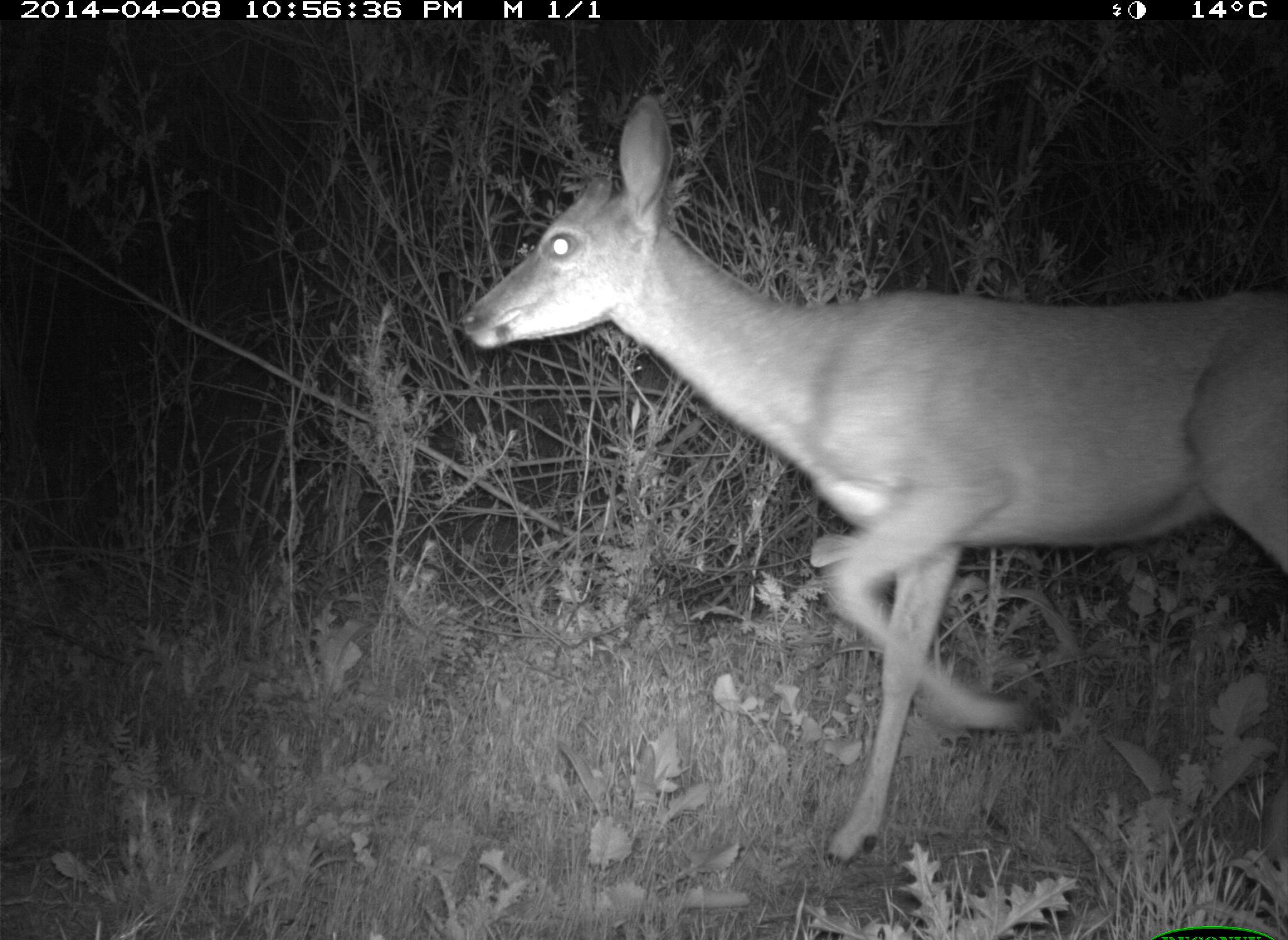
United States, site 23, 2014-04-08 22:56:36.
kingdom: Animalia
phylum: Chordata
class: Mammalia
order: Artiodactyla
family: Cervidae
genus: Odocoileus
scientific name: Odocoileus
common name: deer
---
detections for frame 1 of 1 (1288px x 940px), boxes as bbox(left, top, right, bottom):
deer: bbox(455, 92, 1288, 870)